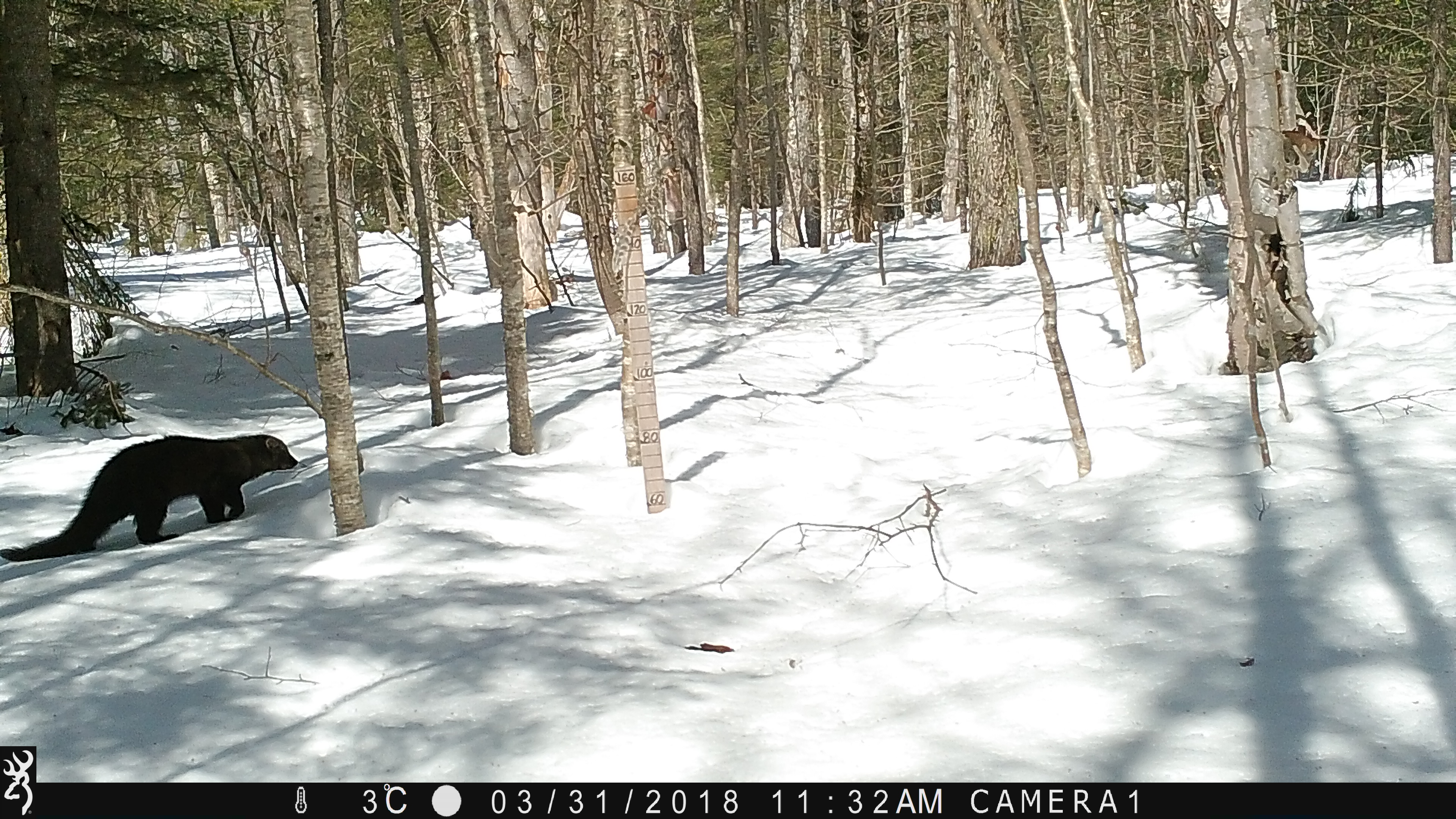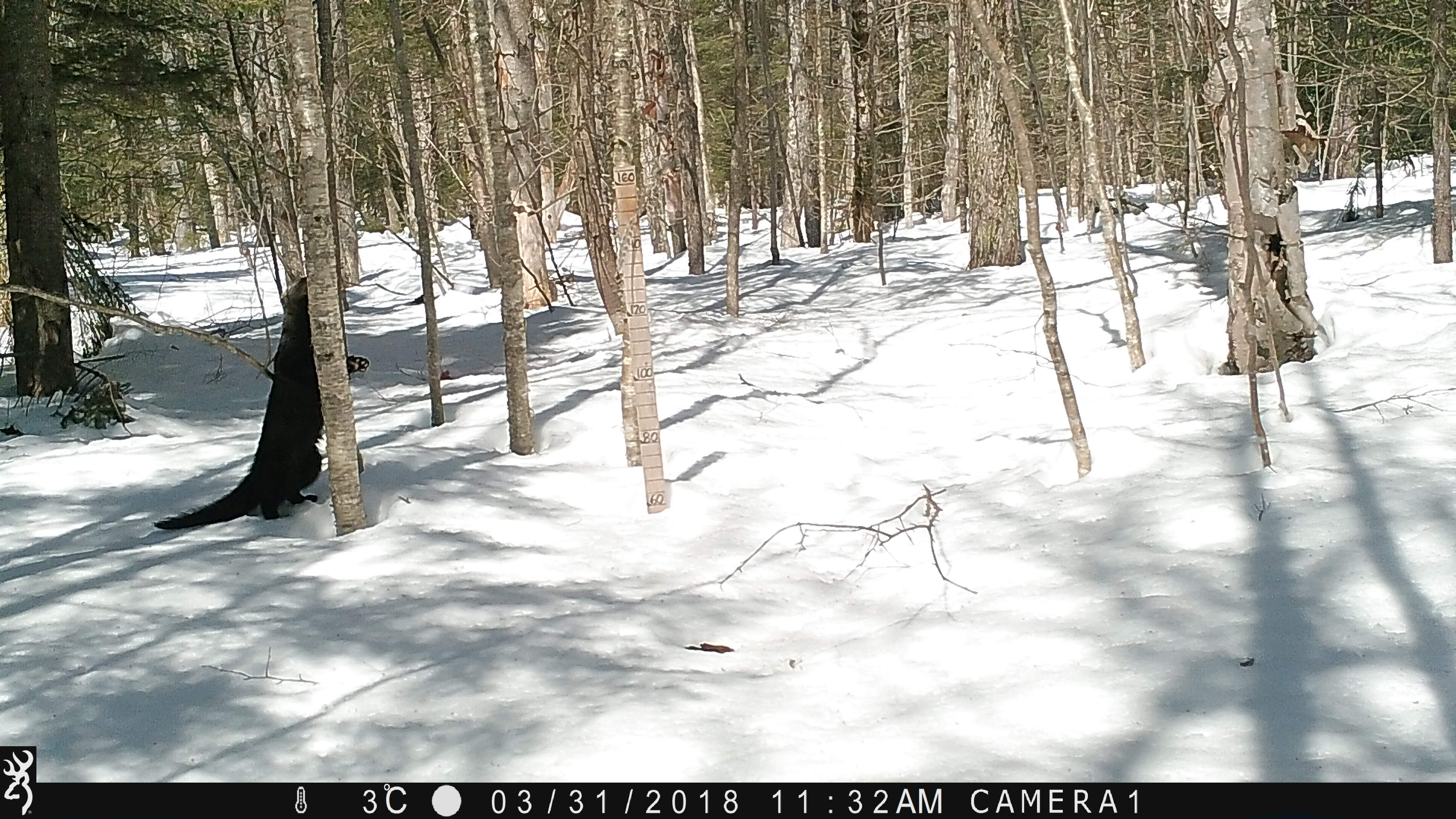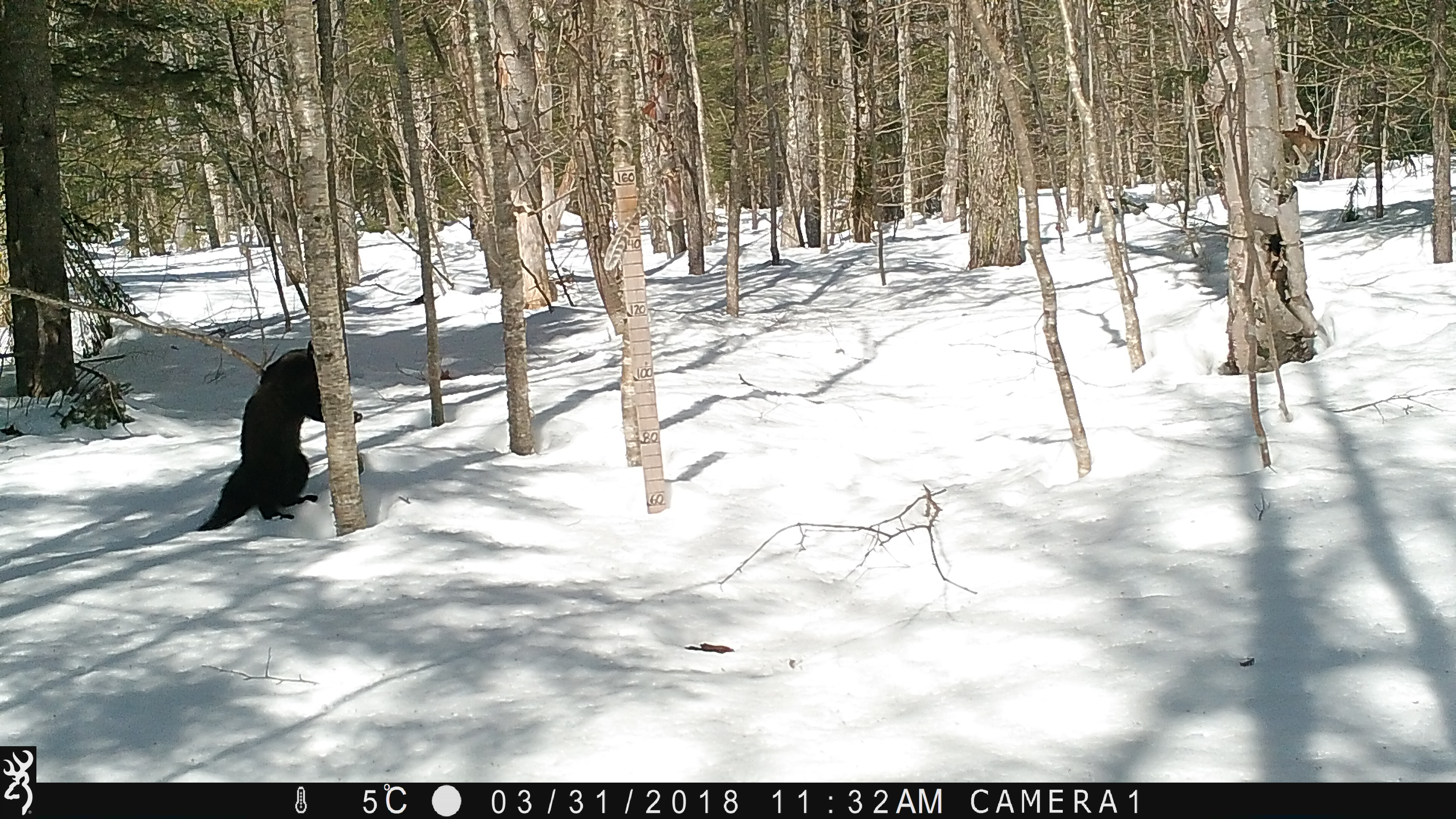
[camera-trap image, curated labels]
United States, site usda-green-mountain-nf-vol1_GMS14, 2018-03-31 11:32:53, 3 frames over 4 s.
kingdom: Animalia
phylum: Chordata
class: Mammalia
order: Carnivora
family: Mustelidae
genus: Pekania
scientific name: Pekania pennanti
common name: fisher